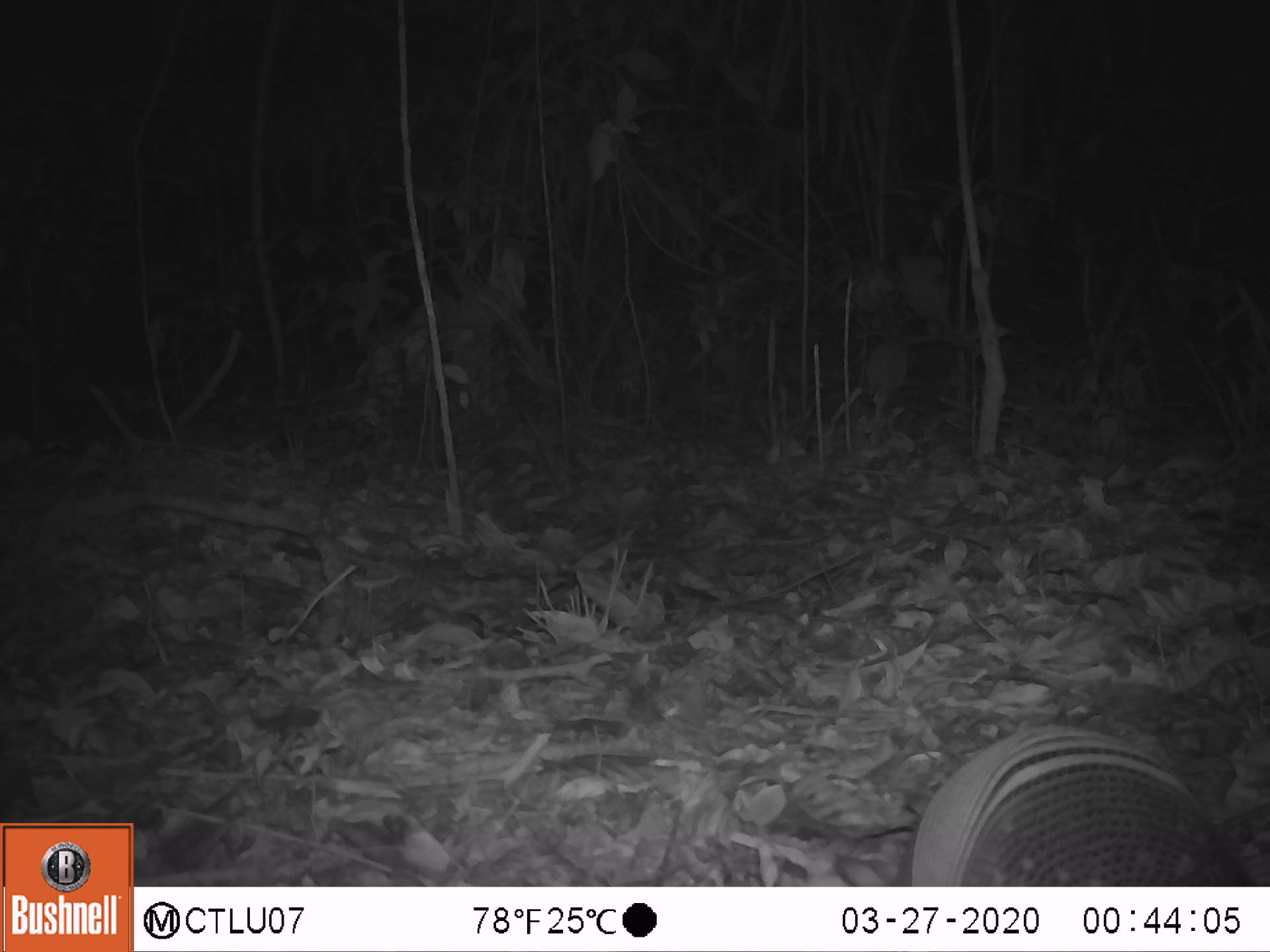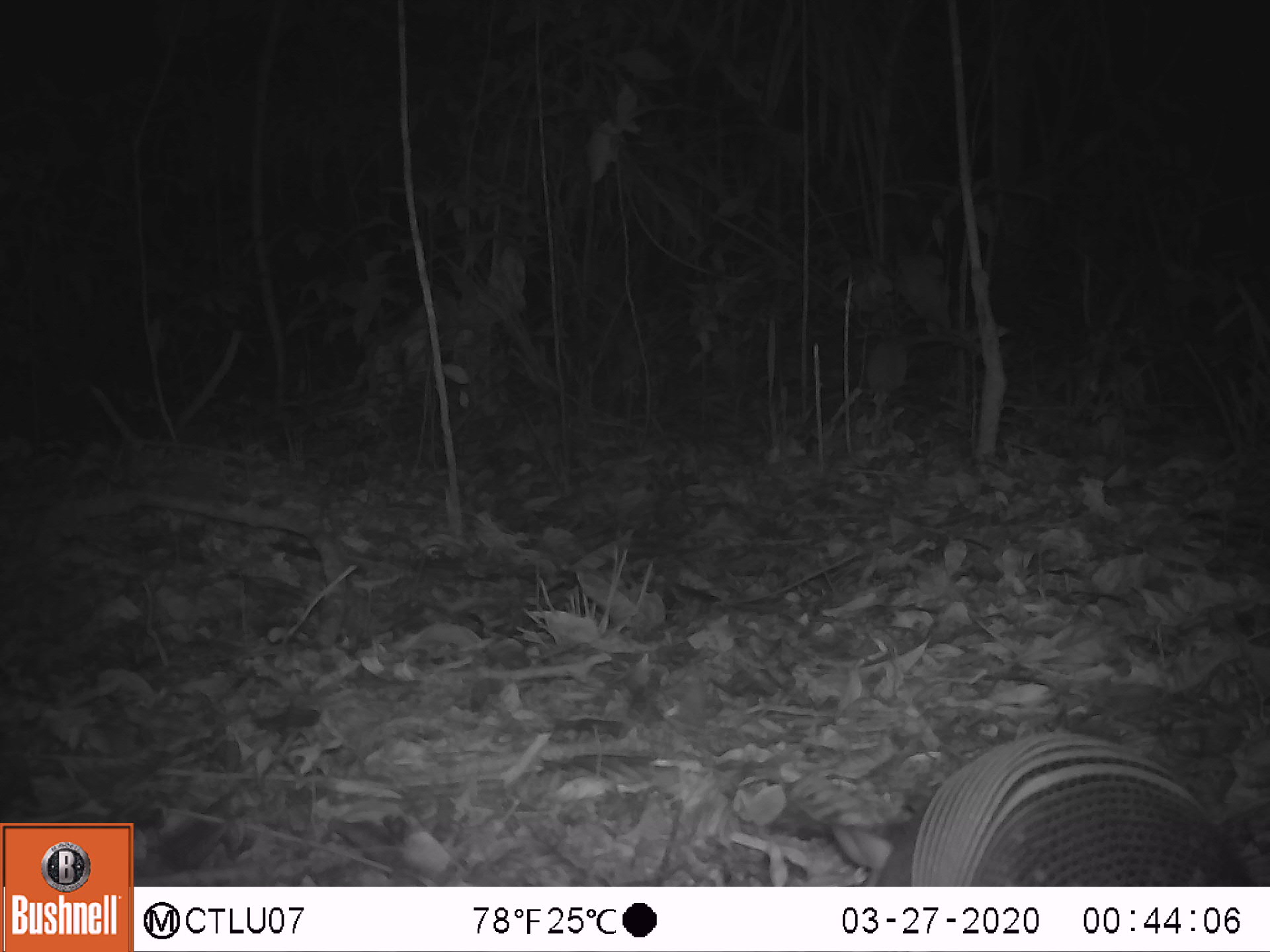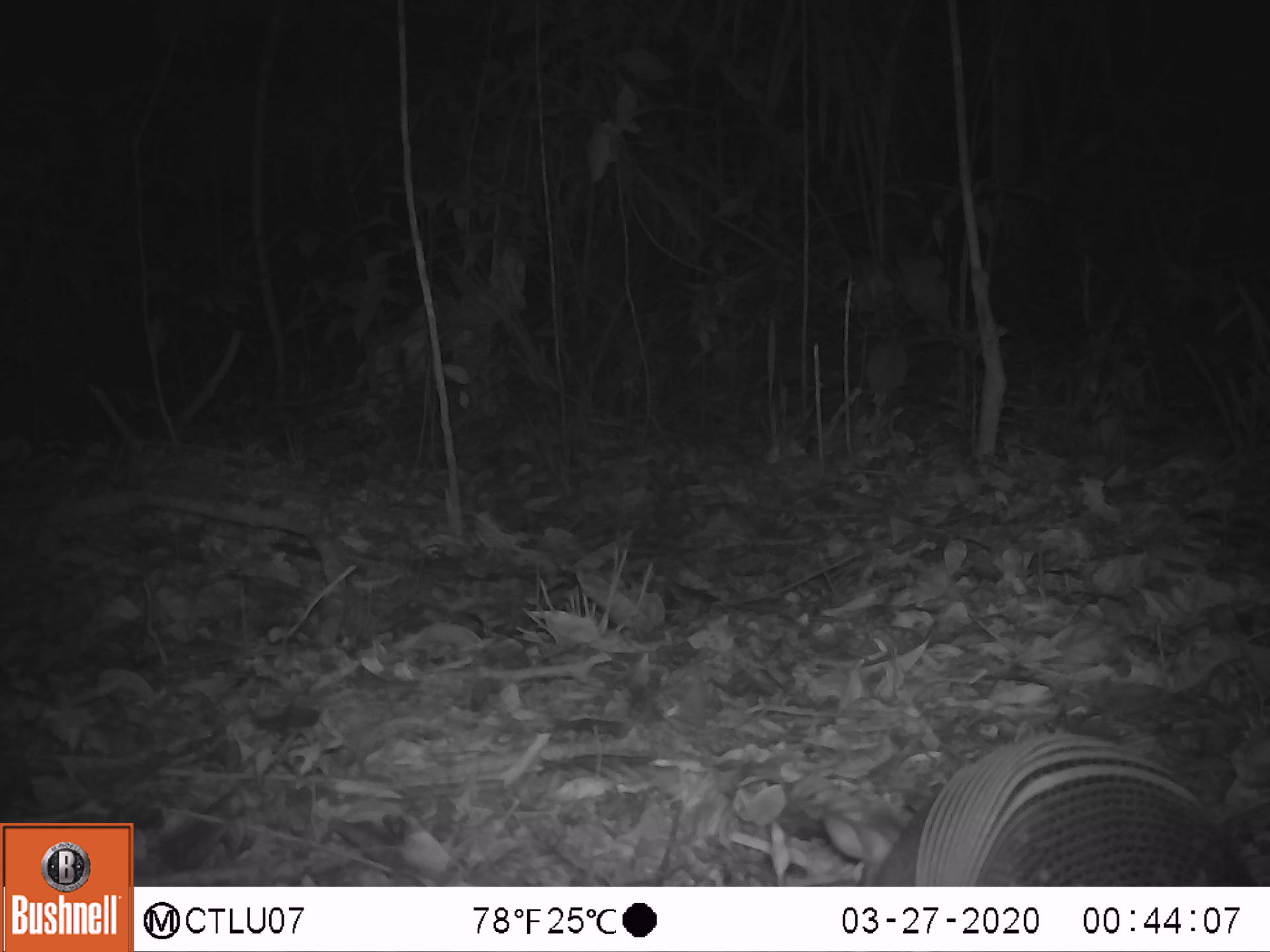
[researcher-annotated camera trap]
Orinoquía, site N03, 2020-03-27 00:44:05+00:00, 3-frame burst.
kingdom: Animalia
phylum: Chordata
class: Mammalia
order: Cingulata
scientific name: Cingulata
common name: armadillo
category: unknown armadillo